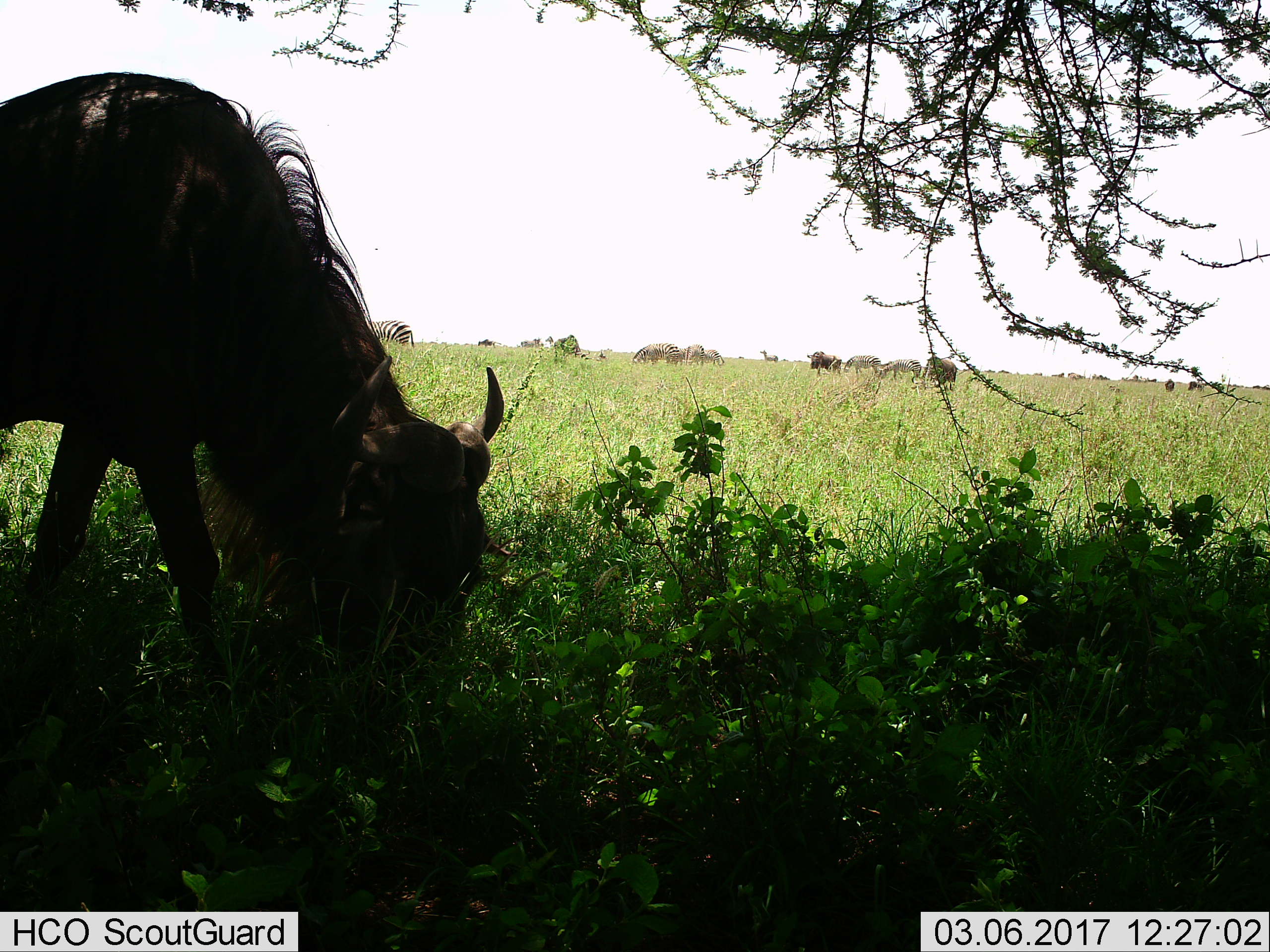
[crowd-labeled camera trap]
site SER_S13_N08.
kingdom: Animalia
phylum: Chordata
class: Mammalia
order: Artiodactyla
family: Bovidae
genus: Connochaetes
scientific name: Connochaetes taurinus taurinus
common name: blue wildebeest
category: wildebeestblue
Wildebeestblue (blue wildebeest) (Connochaetes taurinus taurinus), count 3. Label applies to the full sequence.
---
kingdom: Animalia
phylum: Chordata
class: Mammalia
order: Perissodactyla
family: Equidae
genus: Equus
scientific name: Equus quagga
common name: plains zebra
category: zebraplains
Zebraplains (plains zebra) (Equus quagga), count 8. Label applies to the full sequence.